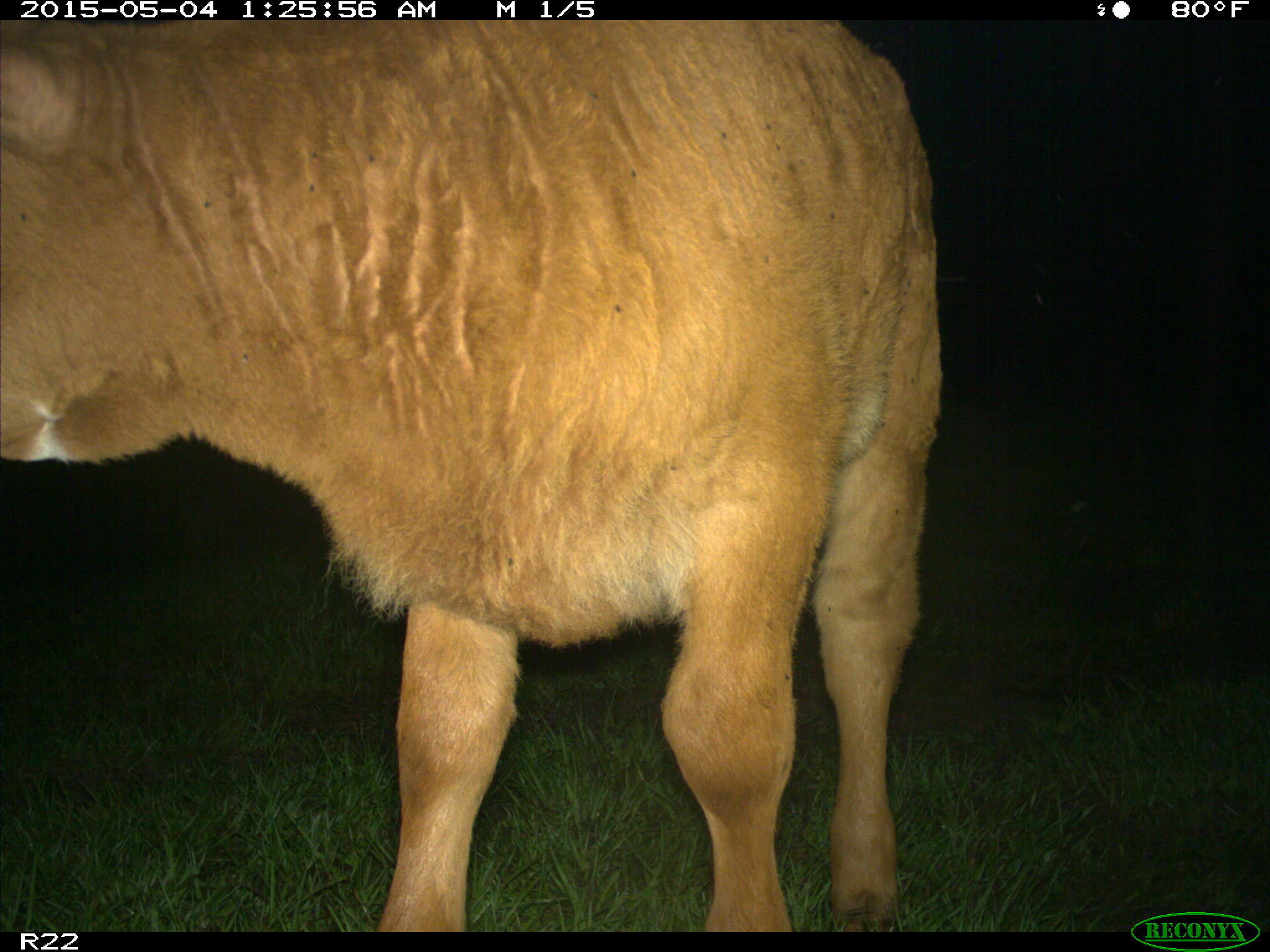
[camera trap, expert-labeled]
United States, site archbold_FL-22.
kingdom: Animalia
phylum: Chordata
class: Mammalia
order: Artiodactyla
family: Bovidae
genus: Bos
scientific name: Bos taurus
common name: domestic cow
Bos taurus (domestic cow).